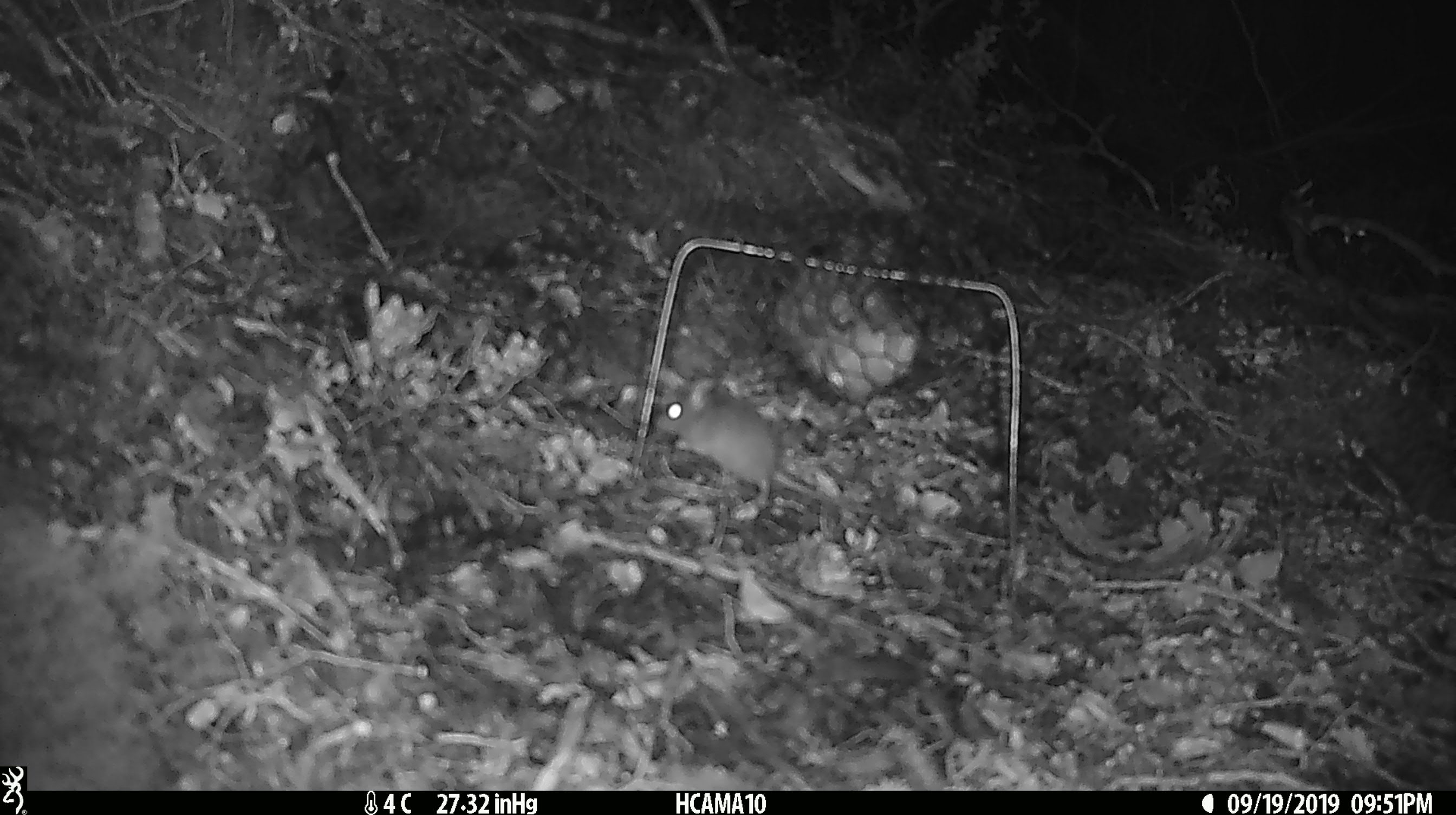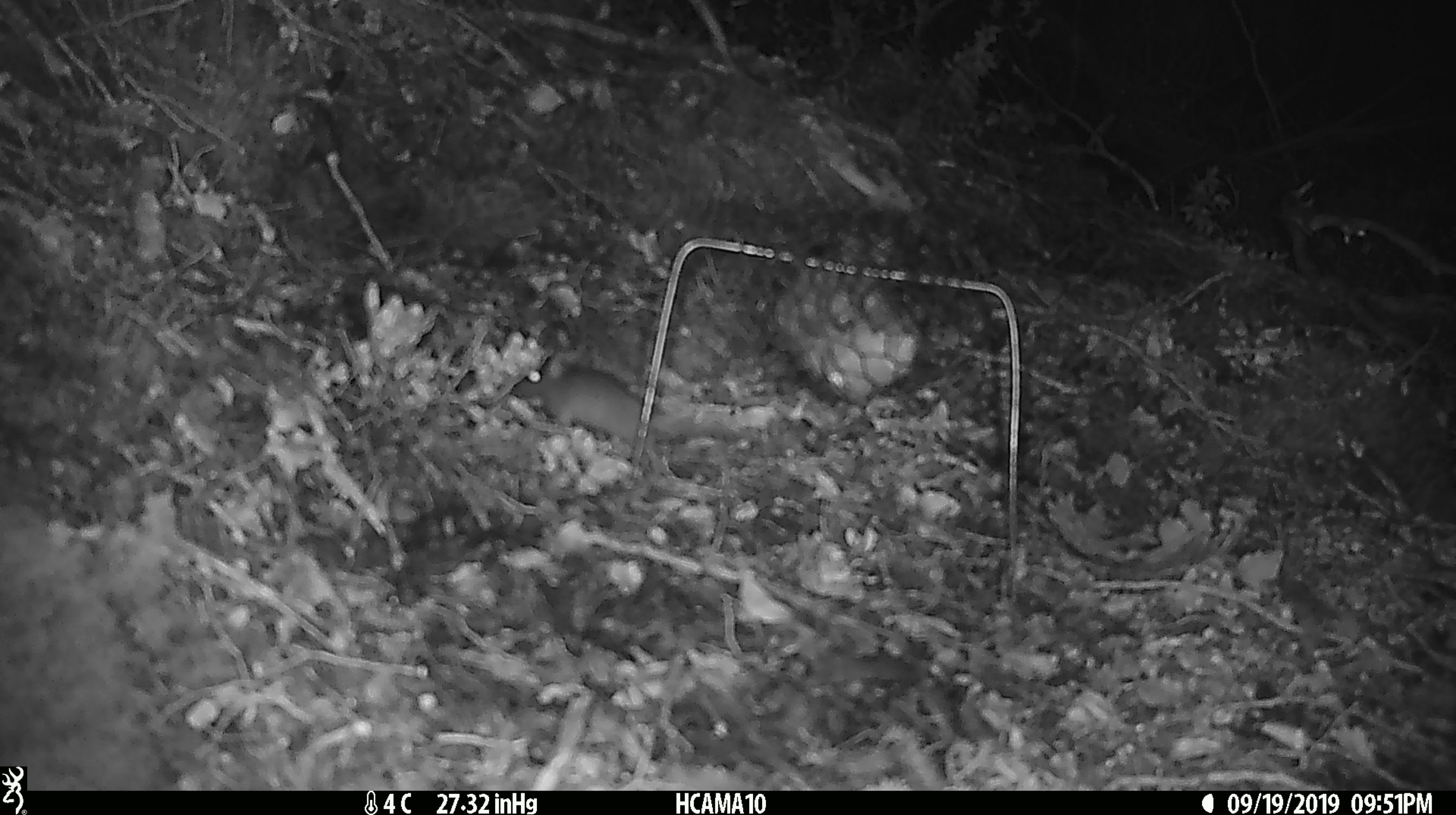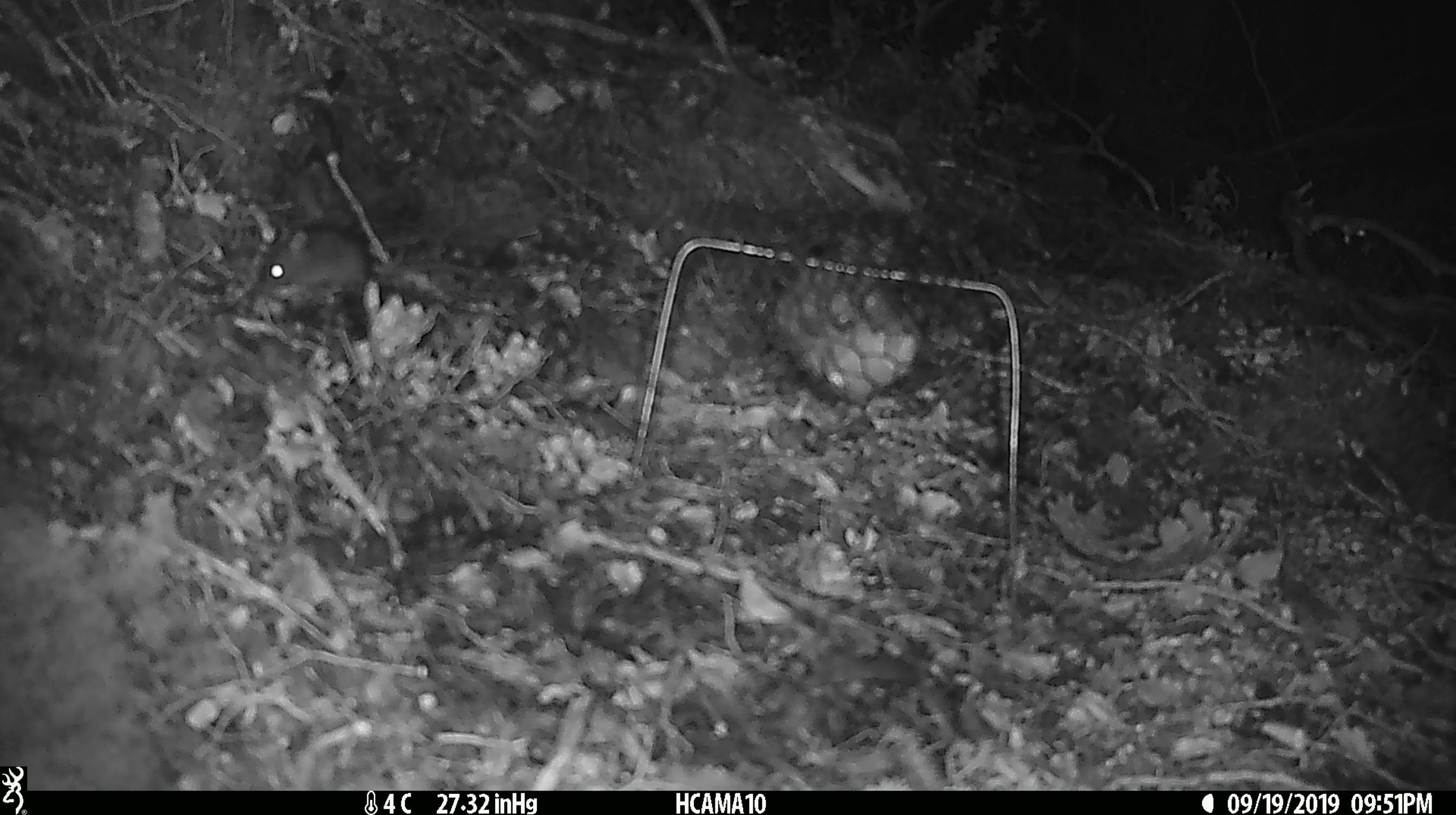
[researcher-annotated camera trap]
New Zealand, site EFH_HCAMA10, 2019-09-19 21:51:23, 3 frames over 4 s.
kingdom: Animalia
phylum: Chordata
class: Mammalia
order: Rodentia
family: Muridae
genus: Mus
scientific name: Mus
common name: mouse